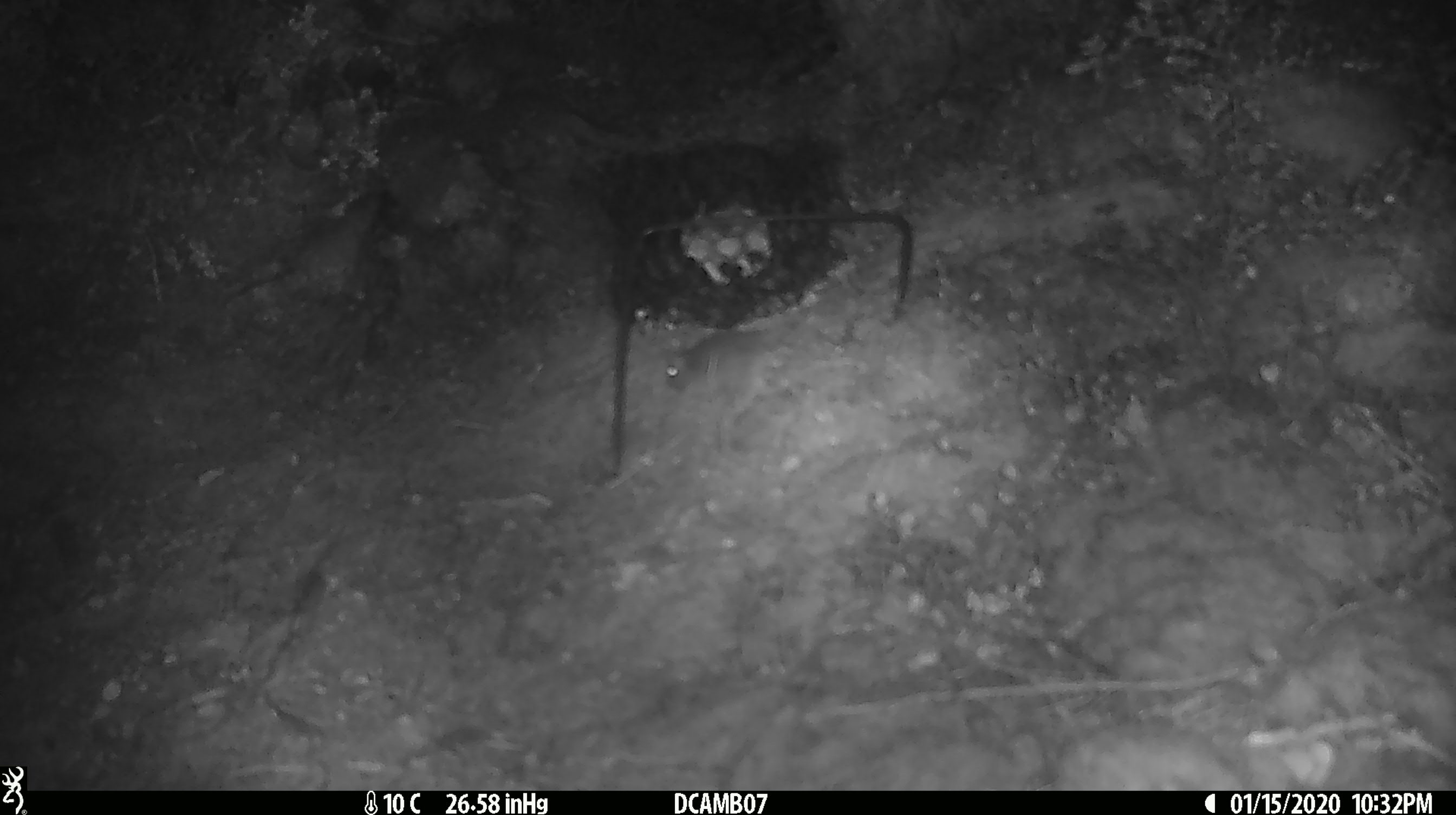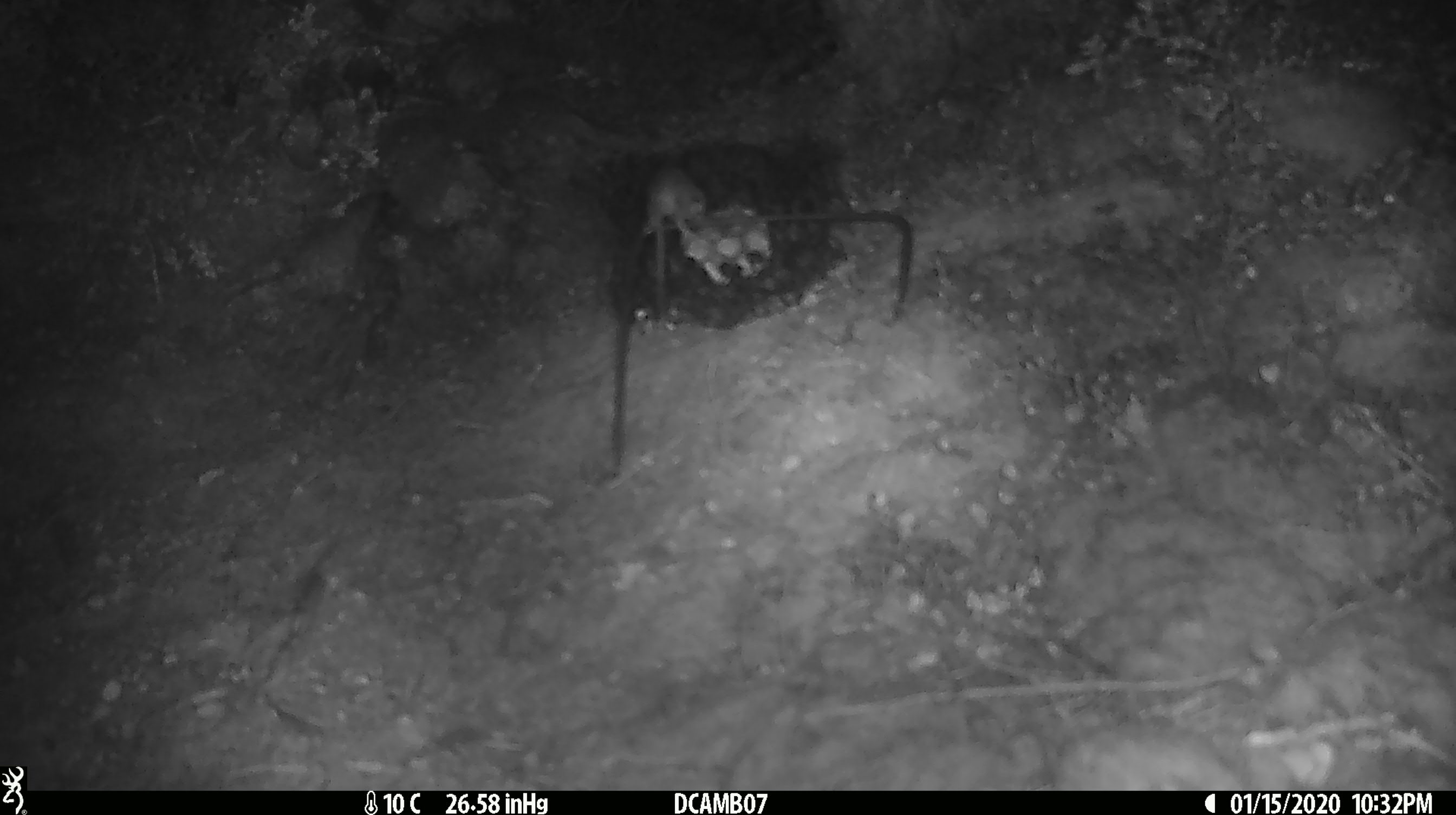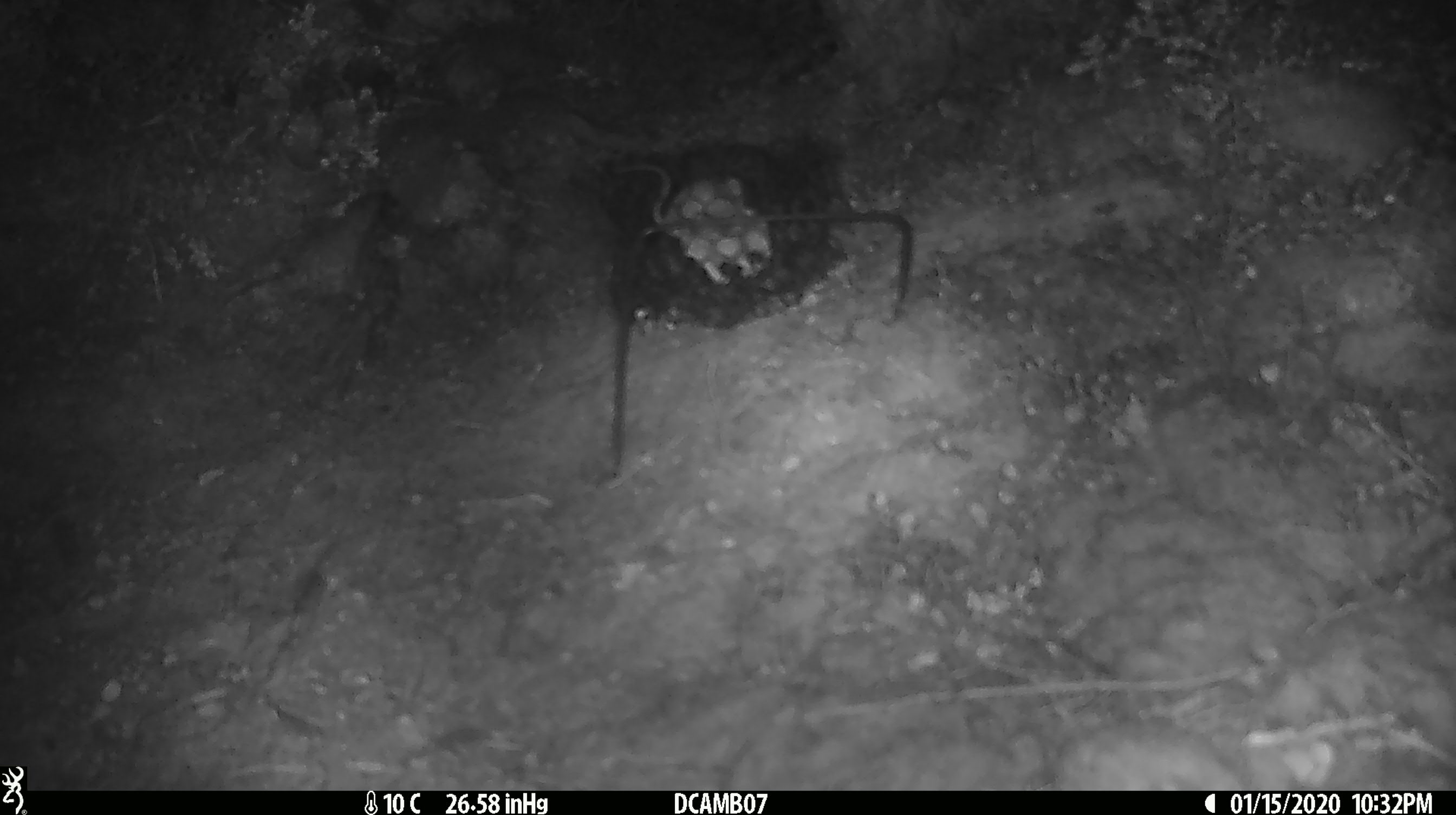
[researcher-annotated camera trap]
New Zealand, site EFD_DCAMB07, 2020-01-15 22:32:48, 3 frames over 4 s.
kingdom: Animalia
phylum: Chordata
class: Mammalia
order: Rodentia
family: Muridae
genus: Mus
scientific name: Mus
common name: mouse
Mouse (Mus).